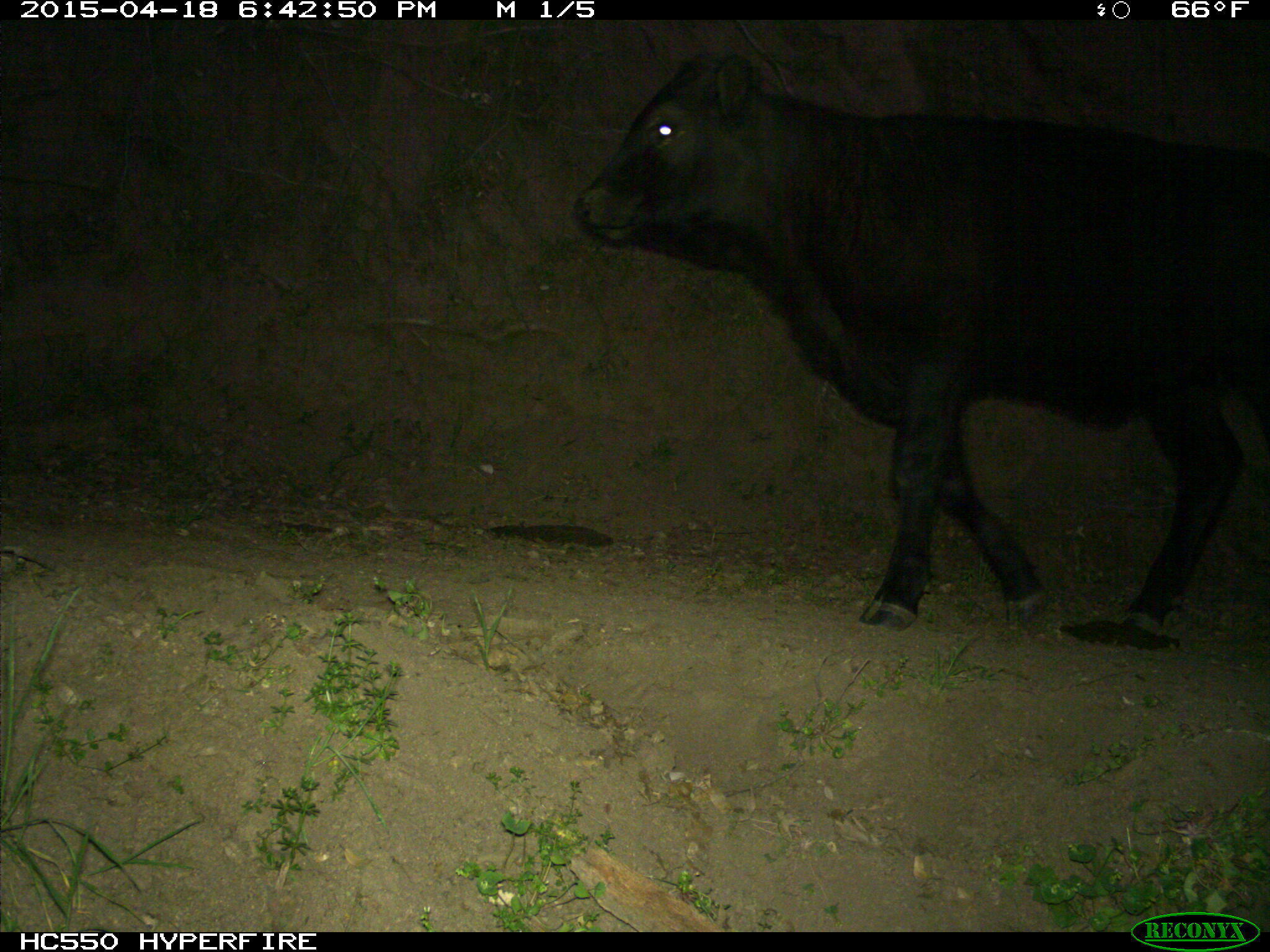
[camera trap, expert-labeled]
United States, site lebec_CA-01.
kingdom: Animalia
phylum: Chordata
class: Mammalia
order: Artiodactyla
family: Bovidae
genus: Bos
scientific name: Bos taurus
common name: domestic cow